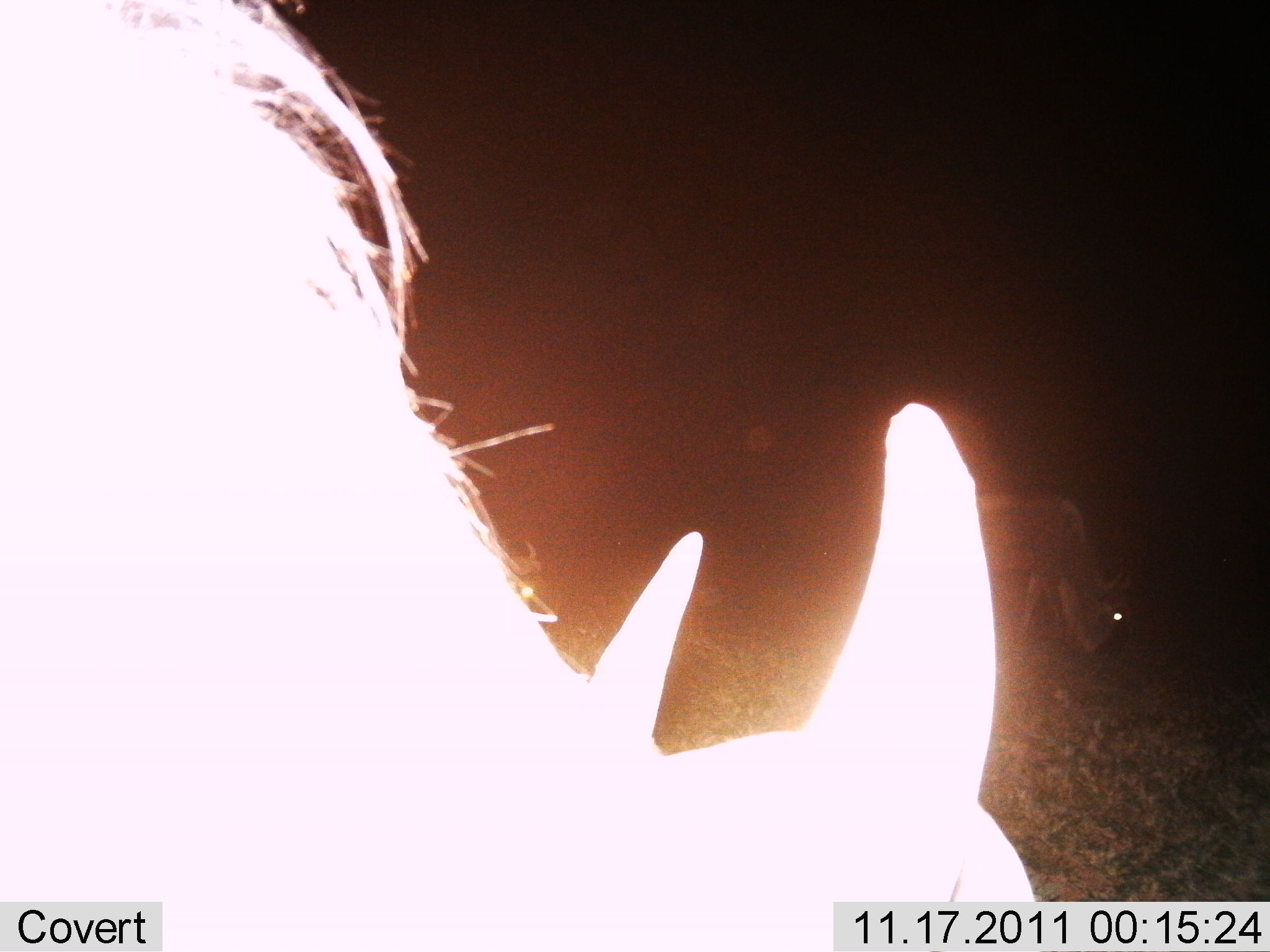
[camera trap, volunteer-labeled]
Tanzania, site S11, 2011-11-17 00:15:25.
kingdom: Animalia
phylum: Chordata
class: Mammalia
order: Artiodactyla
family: Bovidae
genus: Connochaetes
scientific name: Connochaetes taurinus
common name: blue wildebeest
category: wildebeest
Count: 2.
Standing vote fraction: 36%.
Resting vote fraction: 0%.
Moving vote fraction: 7%.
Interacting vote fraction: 0%.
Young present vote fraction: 0%.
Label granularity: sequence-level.